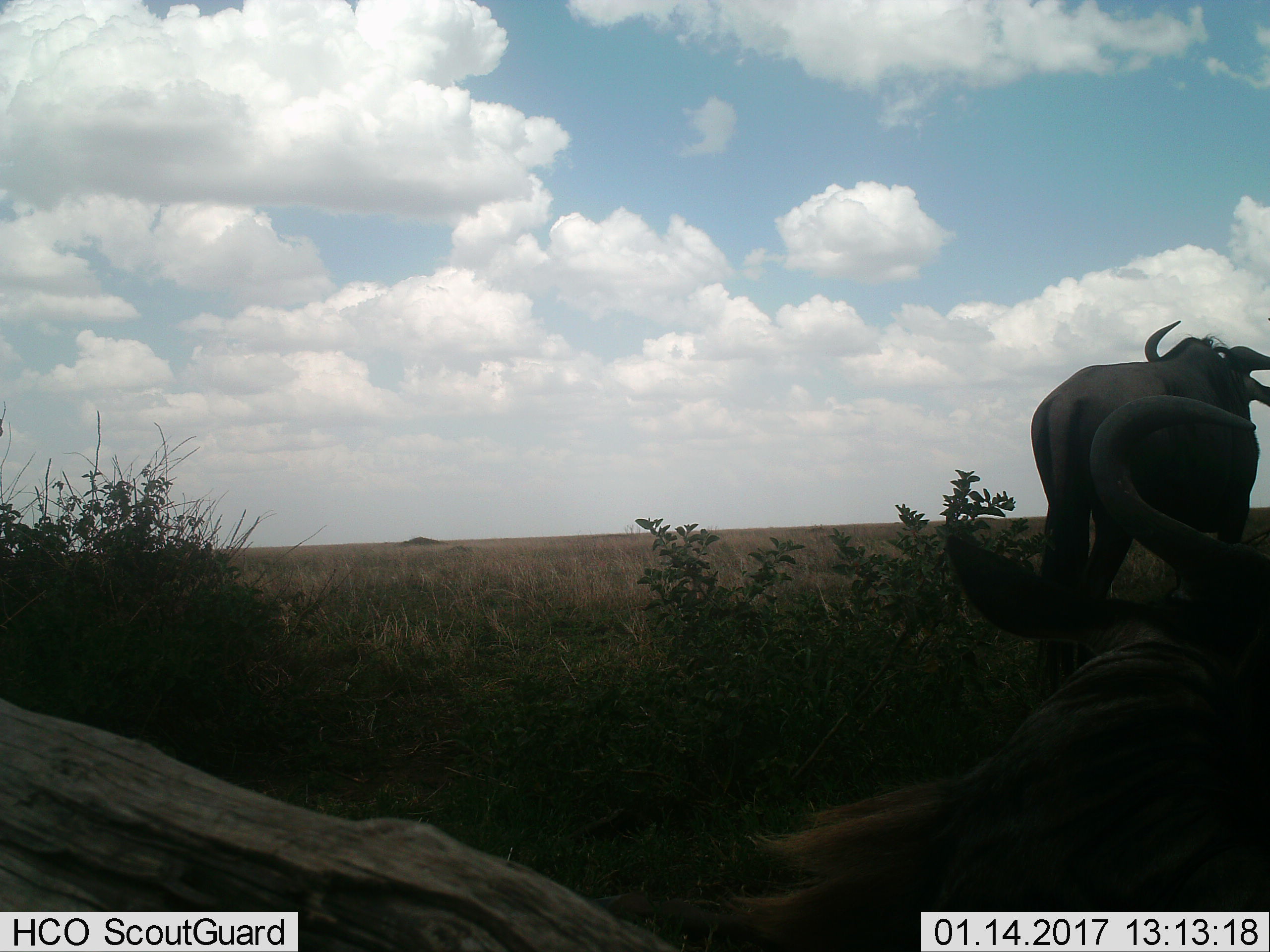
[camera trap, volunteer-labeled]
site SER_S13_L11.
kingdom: Animalia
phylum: Chordata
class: Mammalia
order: Artiodactyla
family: Bovidae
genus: Connochaetes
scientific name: Connochaetes taurinus taurinus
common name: blue wildebeest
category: wildebeestblue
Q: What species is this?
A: Wildebeestblue (blue wildebeest) (Connochaetes taurinus taurinus).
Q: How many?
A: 2.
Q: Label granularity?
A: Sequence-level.